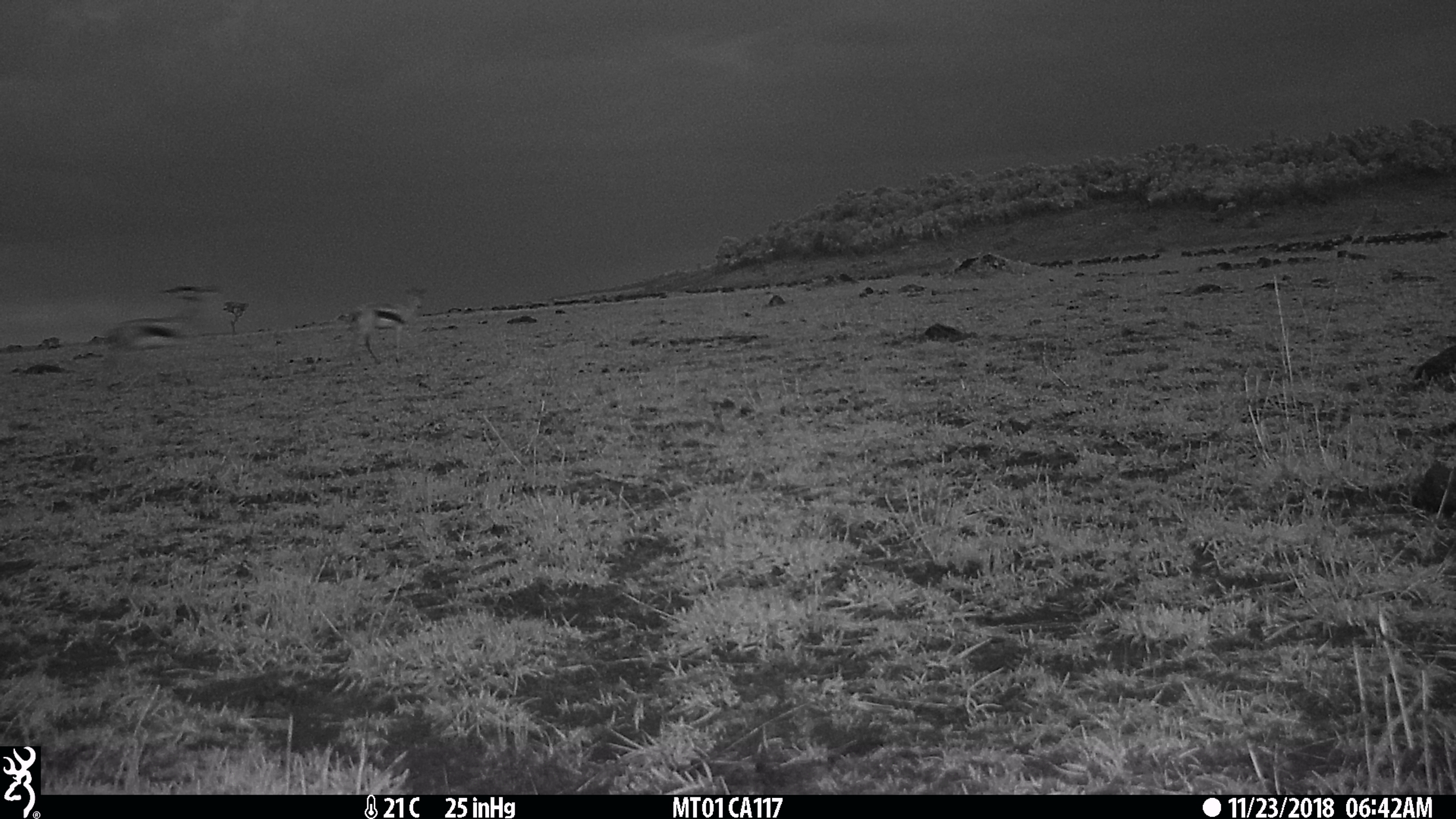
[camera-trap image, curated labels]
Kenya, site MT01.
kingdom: Animalia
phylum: Chordata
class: Mammalia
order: Artiodactyla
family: Bovidae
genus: Eudorcas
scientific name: Eudorcas thomsonii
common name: thomon's gazelle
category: gazelle thomsons